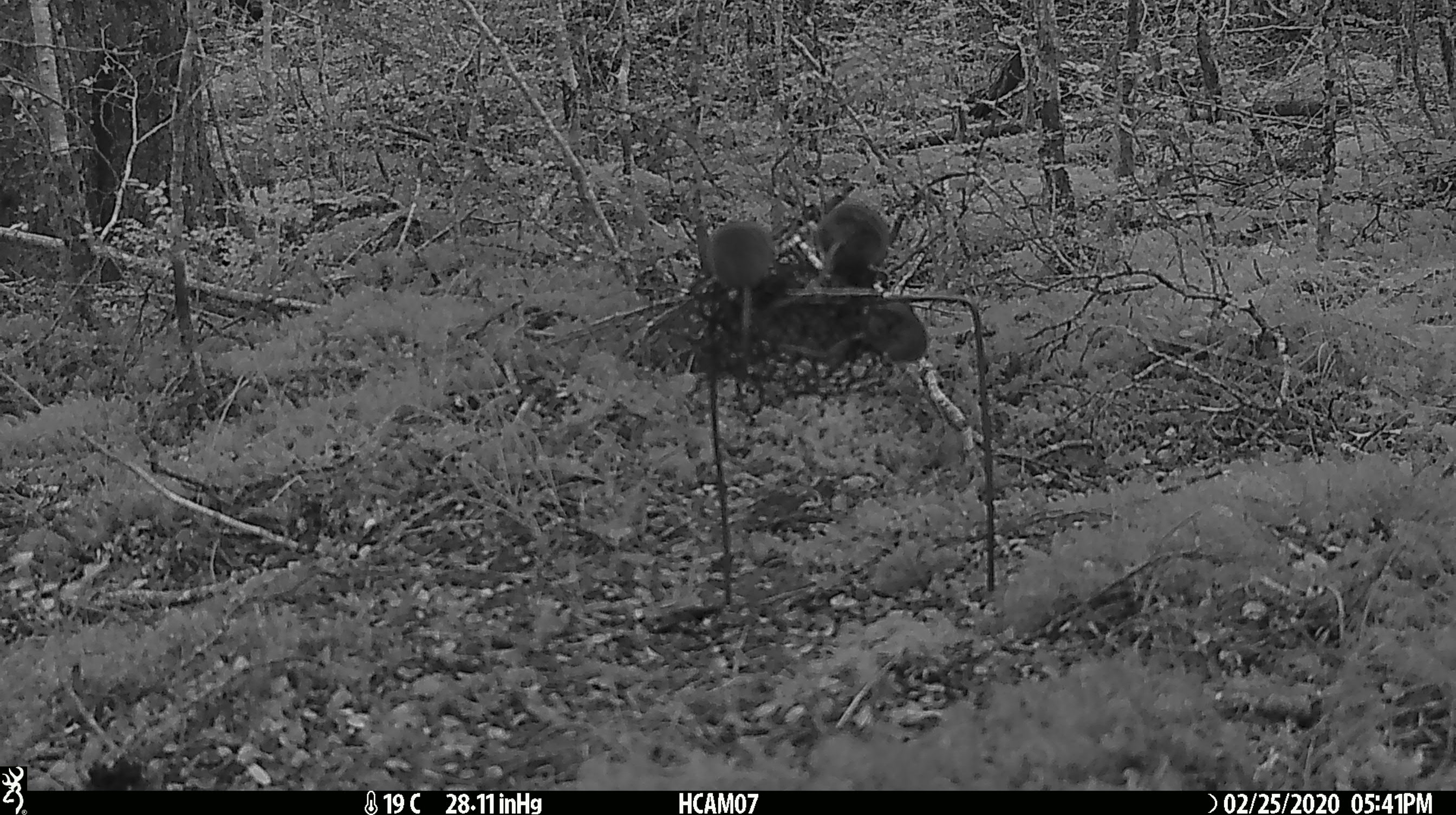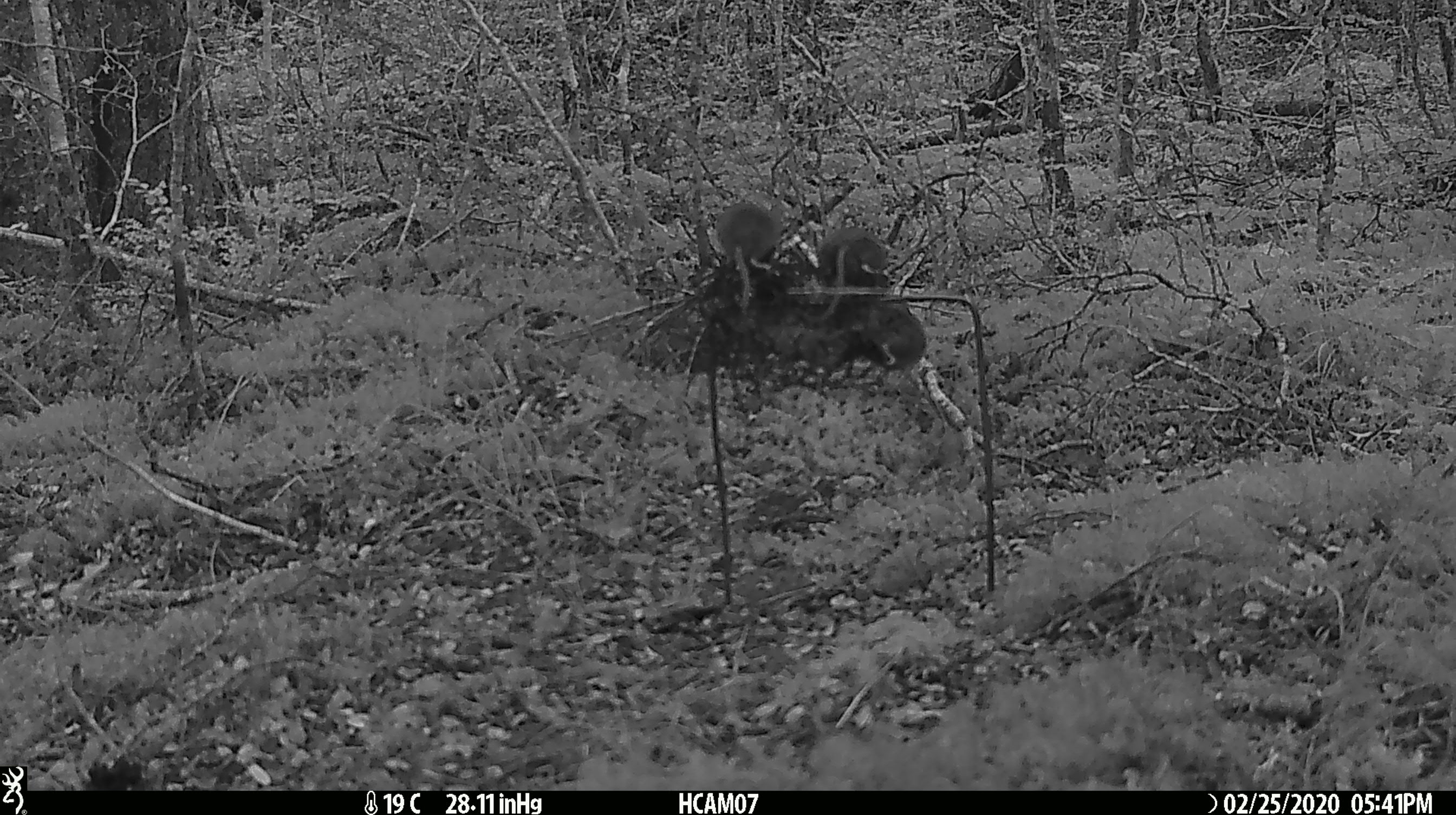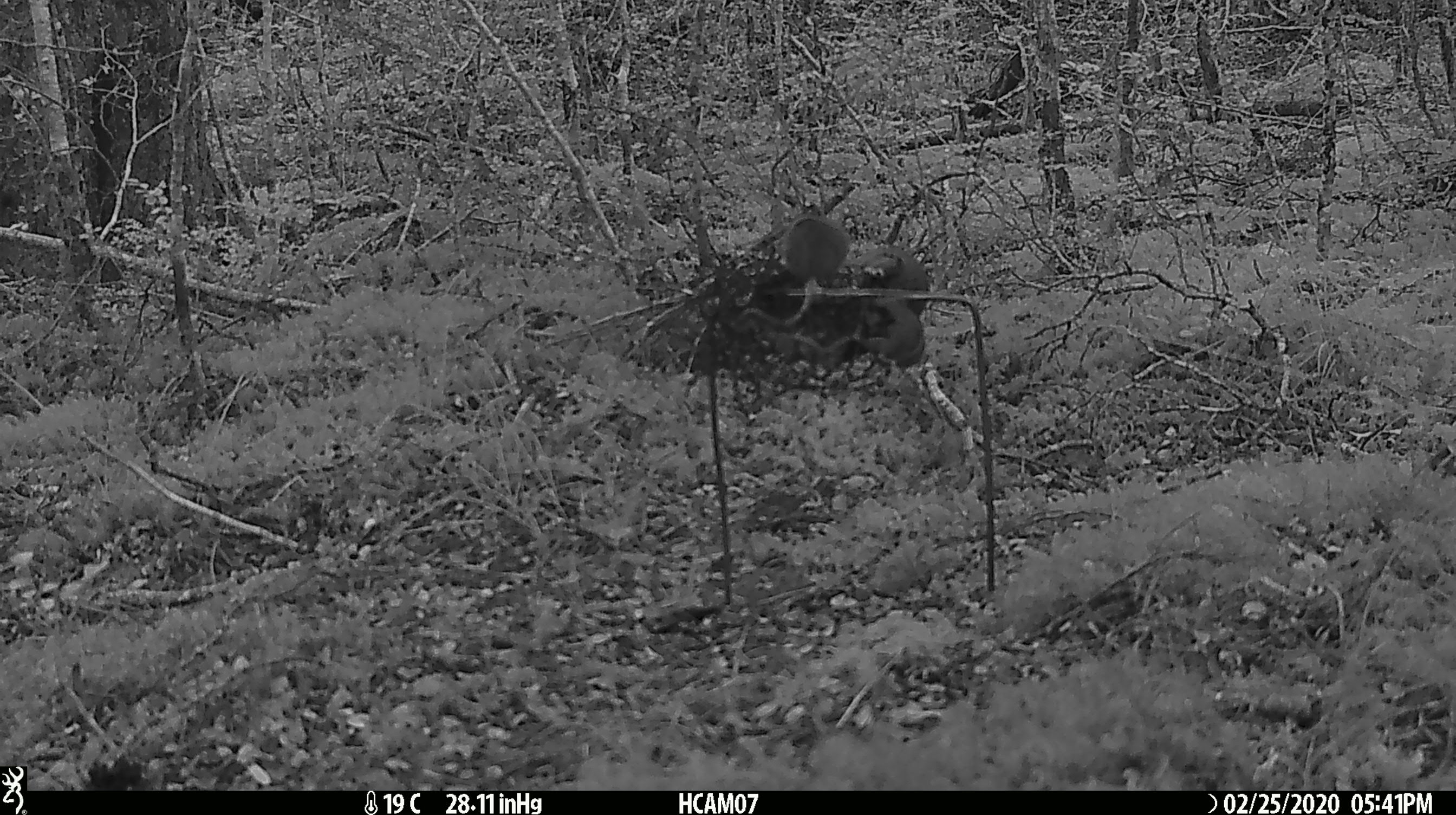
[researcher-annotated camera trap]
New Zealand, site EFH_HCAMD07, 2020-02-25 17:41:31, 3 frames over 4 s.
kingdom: Animalia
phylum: Chordata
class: Mammalia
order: Rodentia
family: Muridae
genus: Mus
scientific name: Mus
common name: mouse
Mouse (Mus).